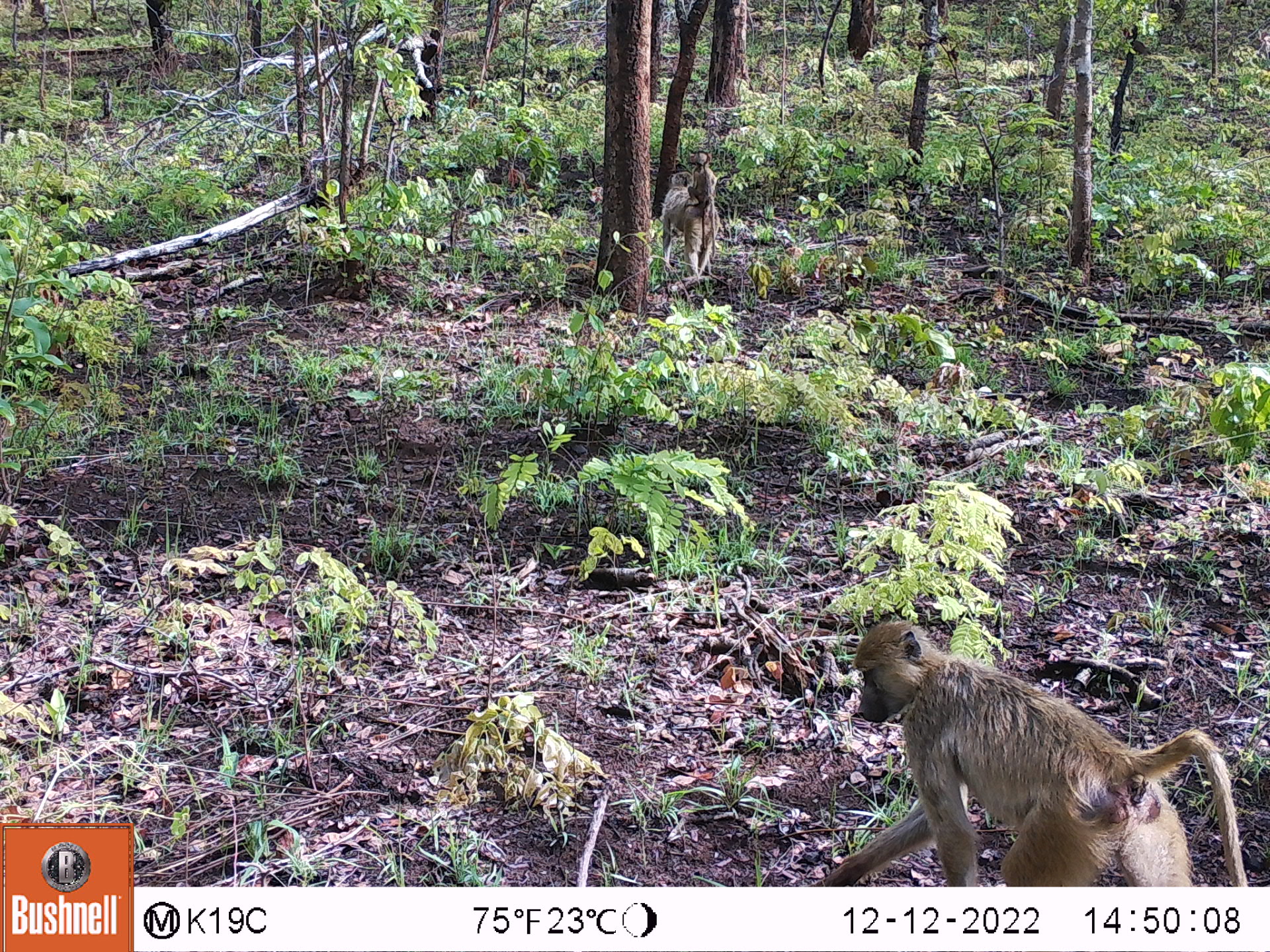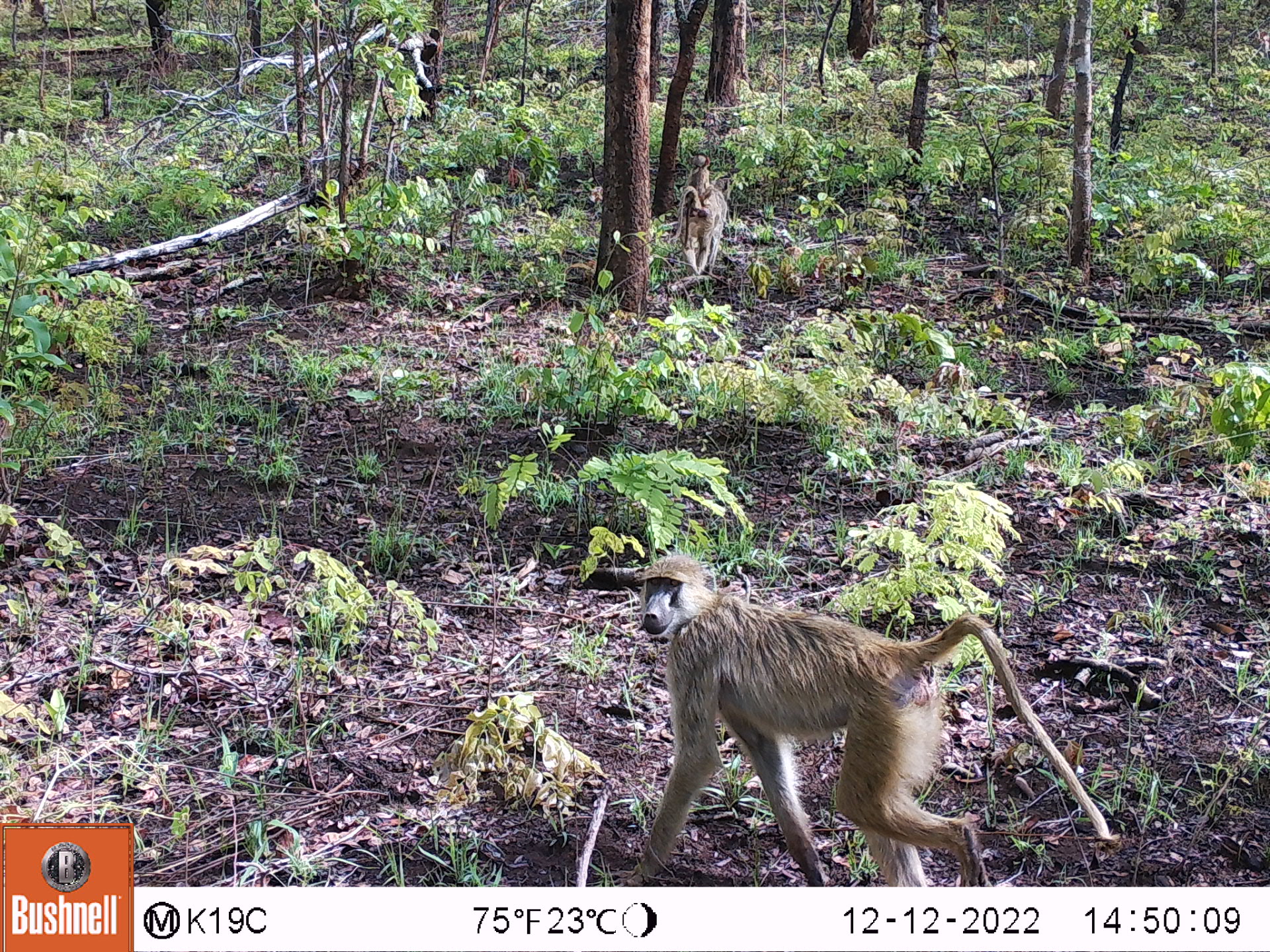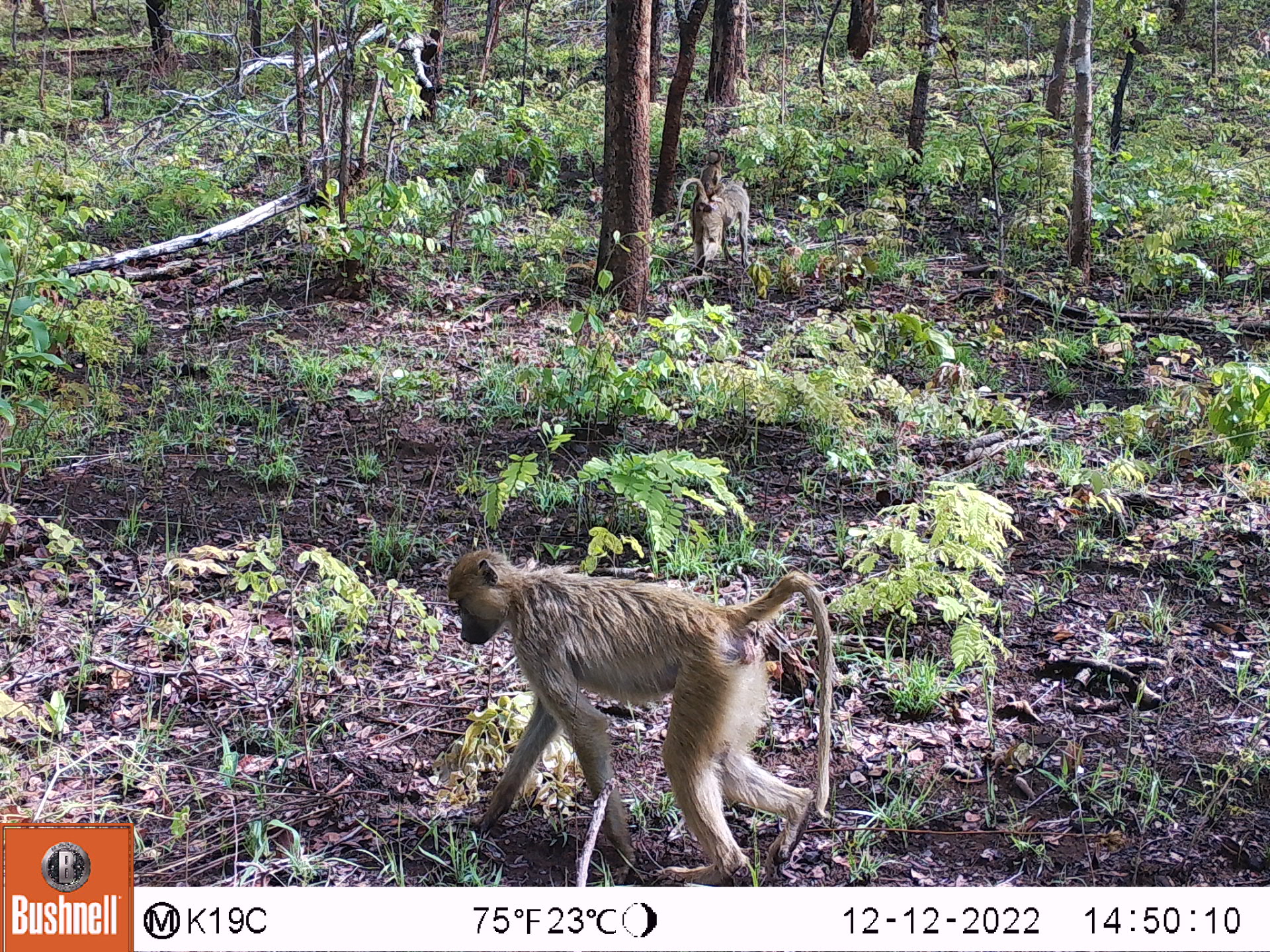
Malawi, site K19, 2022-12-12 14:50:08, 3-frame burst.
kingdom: Animalia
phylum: Chordata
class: Mammalia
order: Primates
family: Cercopithecidae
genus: Papio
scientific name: Papio cynocephalus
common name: yellow baboon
Yellow baboon (Papio cynocephalus), count 3.